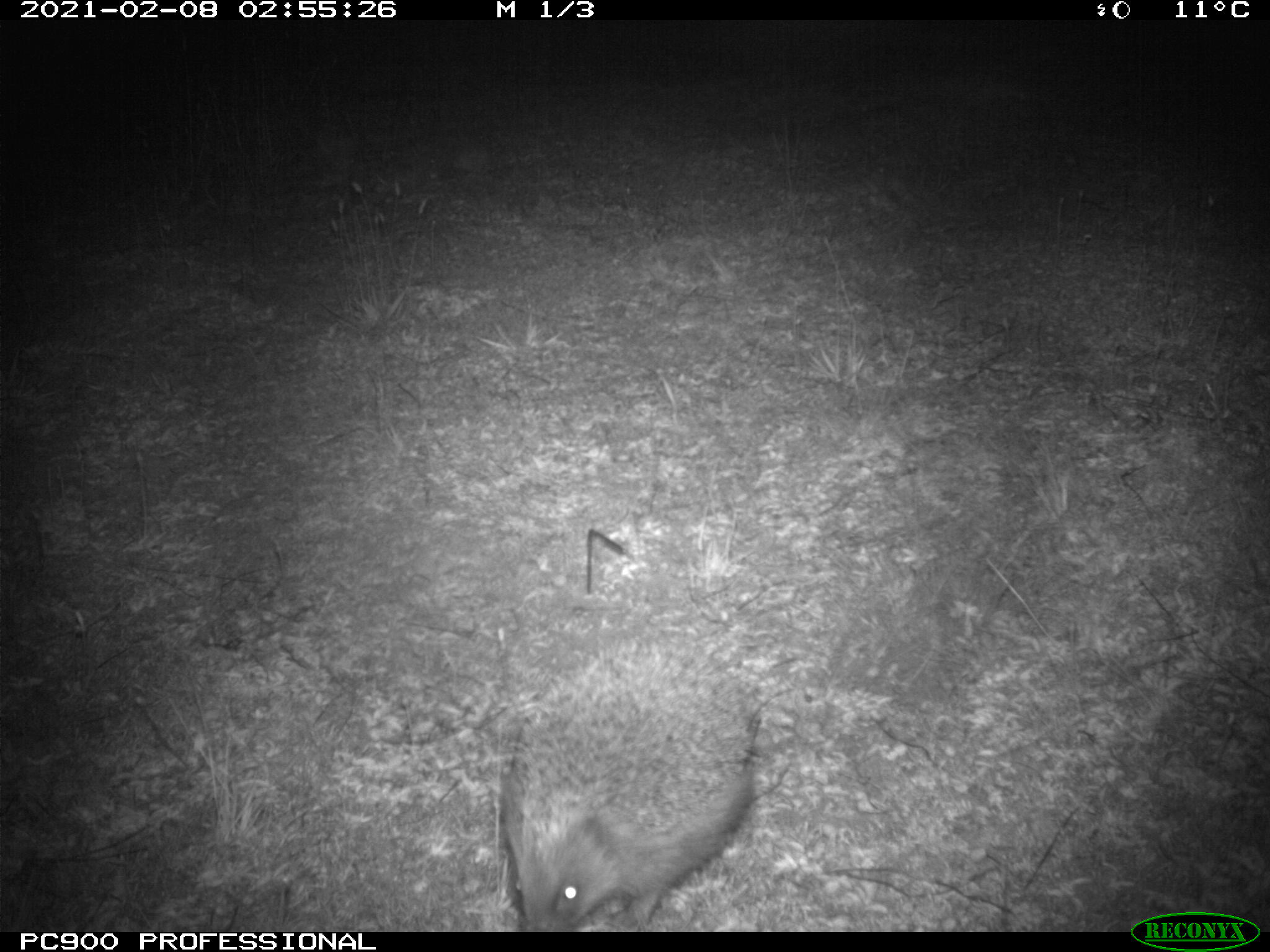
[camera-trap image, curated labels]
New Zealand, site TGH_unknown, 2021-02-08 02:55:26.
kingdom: Animalia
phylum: Chordata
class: Mammalia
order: Eulipotyphla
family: Erinaceidae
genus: Erinaceus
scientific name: Erinaceus europaeus europaeus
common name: european hedgehog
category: hedgehog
Hedgehog (european hedgehog) (Erinaceus europaeus europaeus).